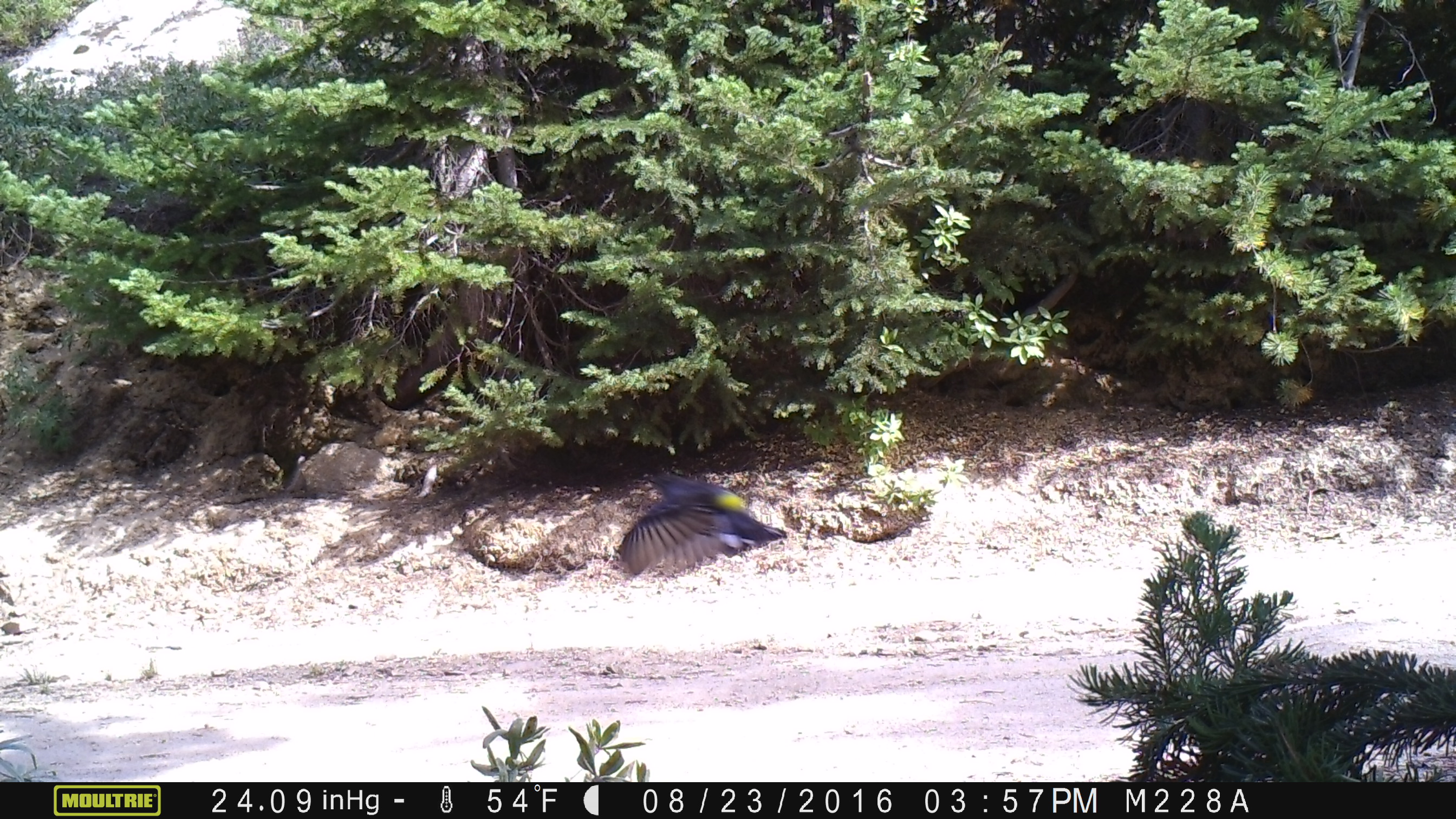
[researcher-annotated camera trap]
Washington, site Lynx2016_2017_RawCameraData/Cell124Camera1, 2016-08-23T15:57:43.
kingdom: Animalia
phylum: Chordata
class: Aves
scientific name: Aves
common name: birds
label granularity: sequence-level